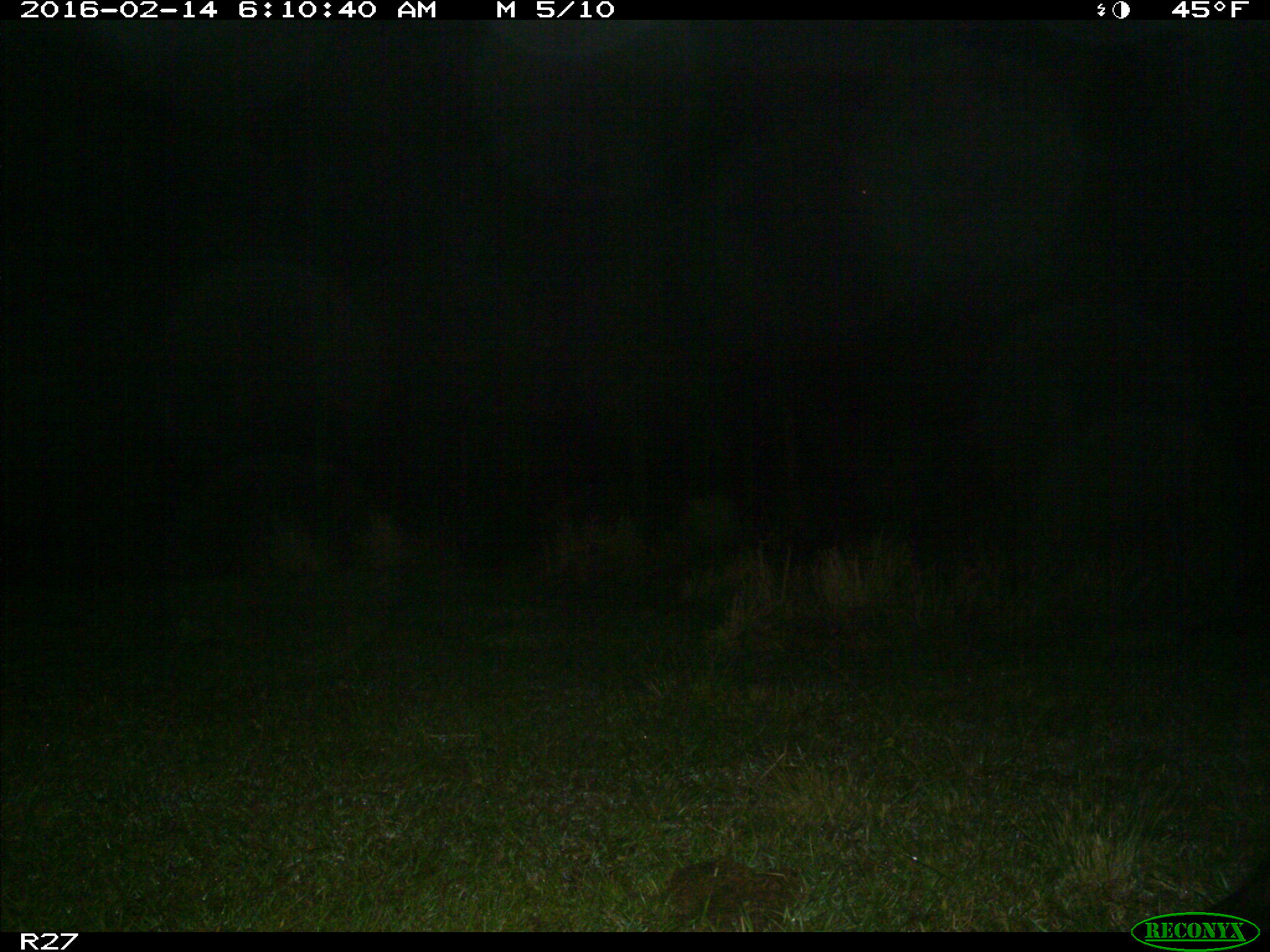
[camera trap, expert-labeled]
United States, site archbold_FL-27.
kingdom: Animalia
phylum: Chordata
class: Mammalia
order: Carnivora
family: Mustelidae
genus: Lontra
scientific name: Lontra canadensis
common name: north american river otter